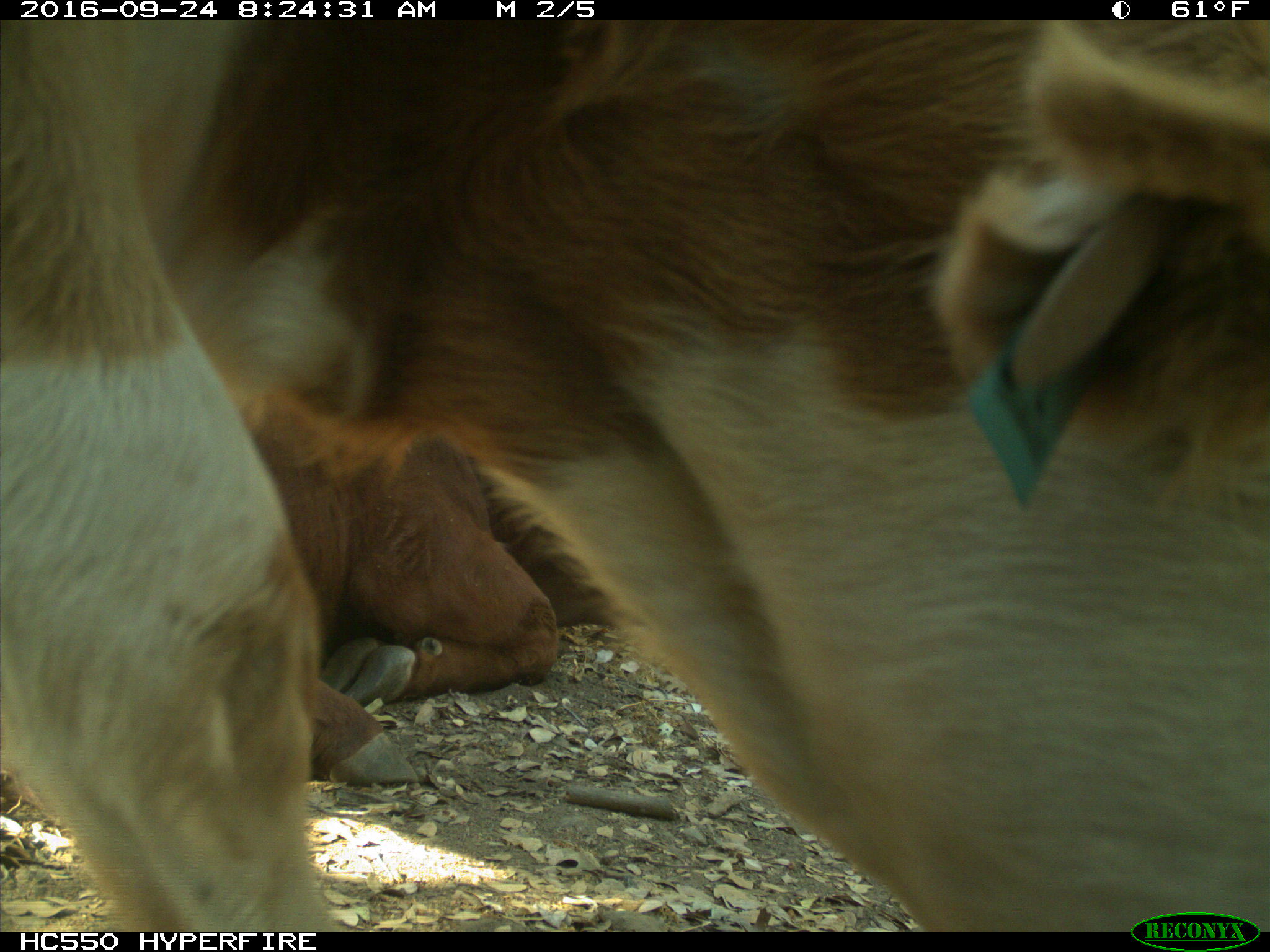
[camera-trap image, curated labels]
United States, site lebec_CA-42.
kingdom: Animalia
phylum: Chordata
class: Mammalia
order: Artiodactyla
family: Bovidae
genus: Bos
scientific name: Bos taurus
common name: domestic cow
Bos taurus (domestic cow).